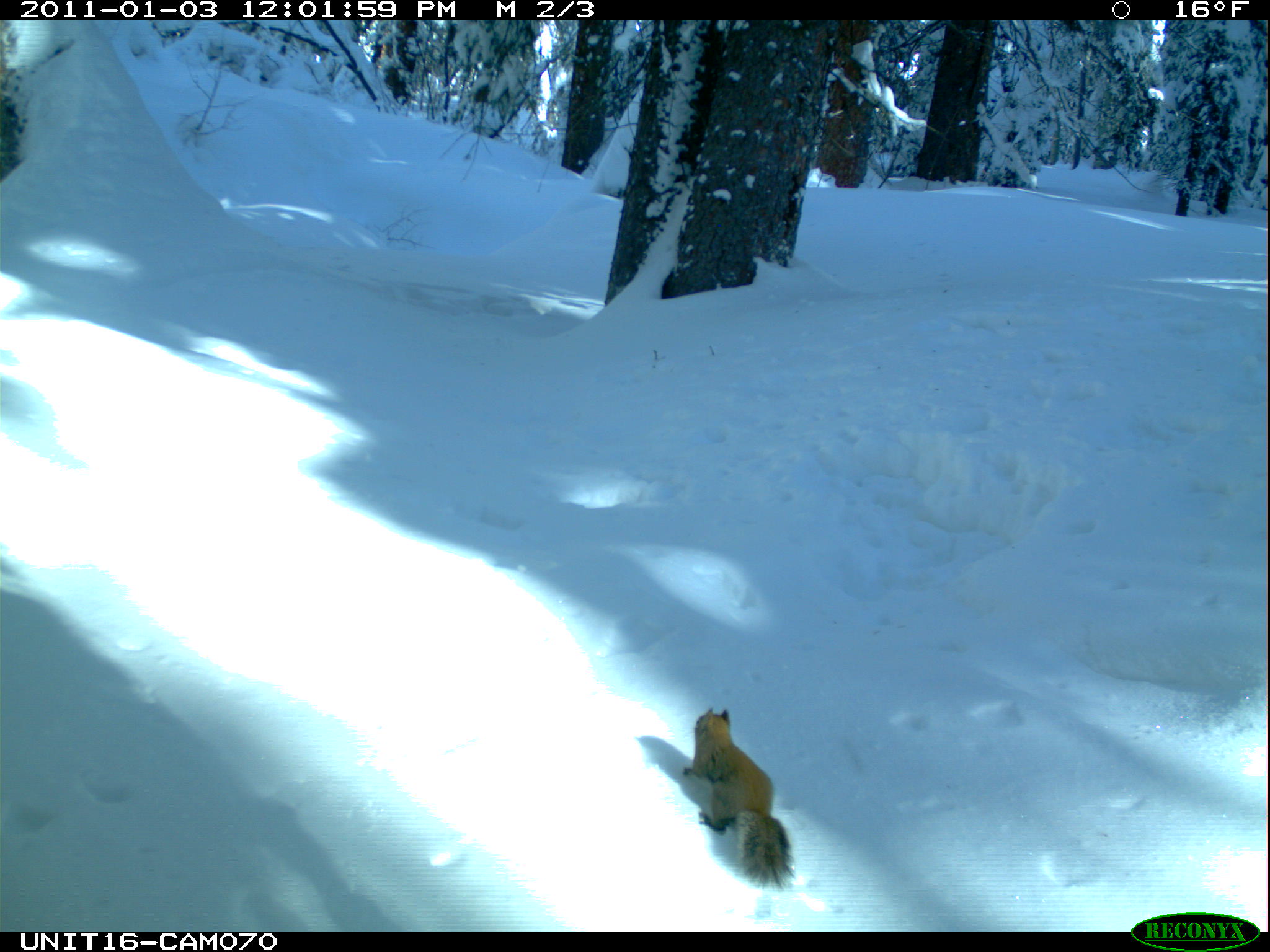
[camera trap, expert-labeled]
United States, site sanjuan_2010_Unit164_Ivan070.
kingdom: Animalia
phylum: Chordata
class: Mammalia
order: Rodentia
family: Sciuridae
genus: Tamiasciurus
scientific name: Tamiasciurus hudsonicus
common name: american red squirrel